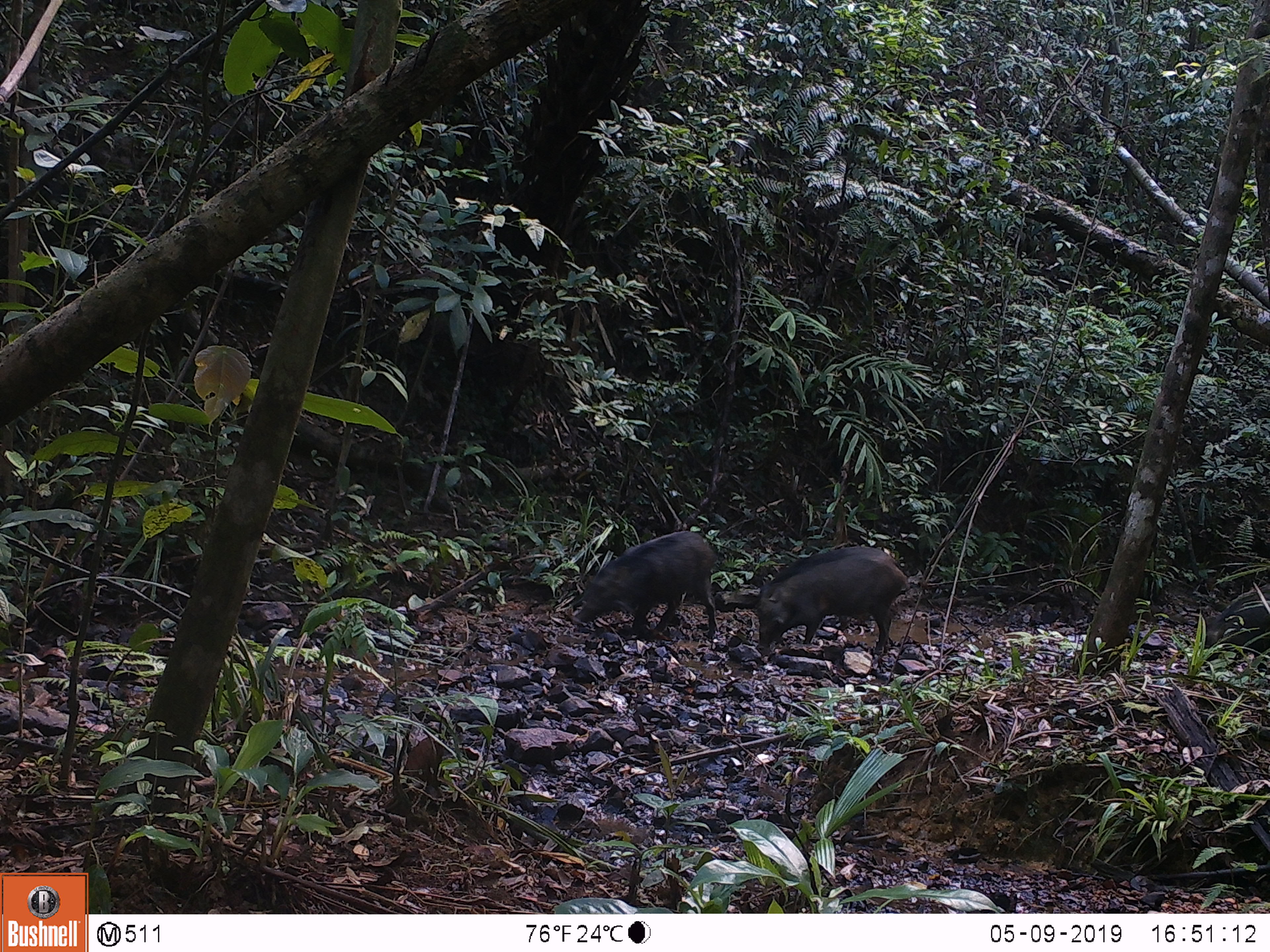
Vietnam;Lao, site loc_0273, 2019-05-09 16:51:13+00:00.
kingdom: Animalia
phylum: Chordata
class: Mammalia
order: Artiodactyla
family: Suidae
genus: Sus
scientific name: Sus scrofa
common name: eurasian wild pig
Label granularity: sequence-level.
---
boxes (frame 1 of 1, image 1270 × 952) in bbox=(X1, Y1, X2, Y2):
eurasian wild pig: bbox=(753, 545, 909, 658); bbox=(570, 529, 718, 640)